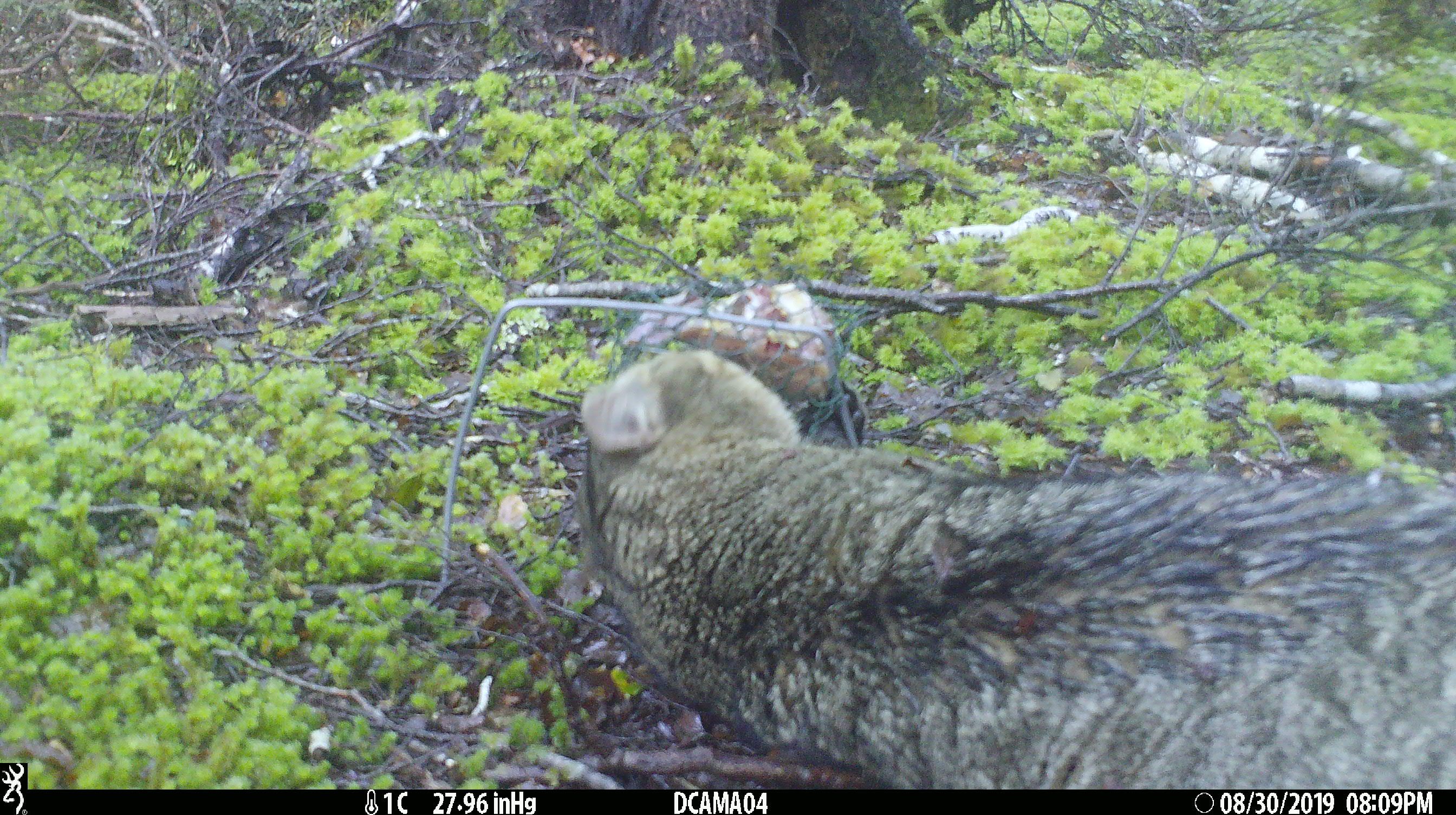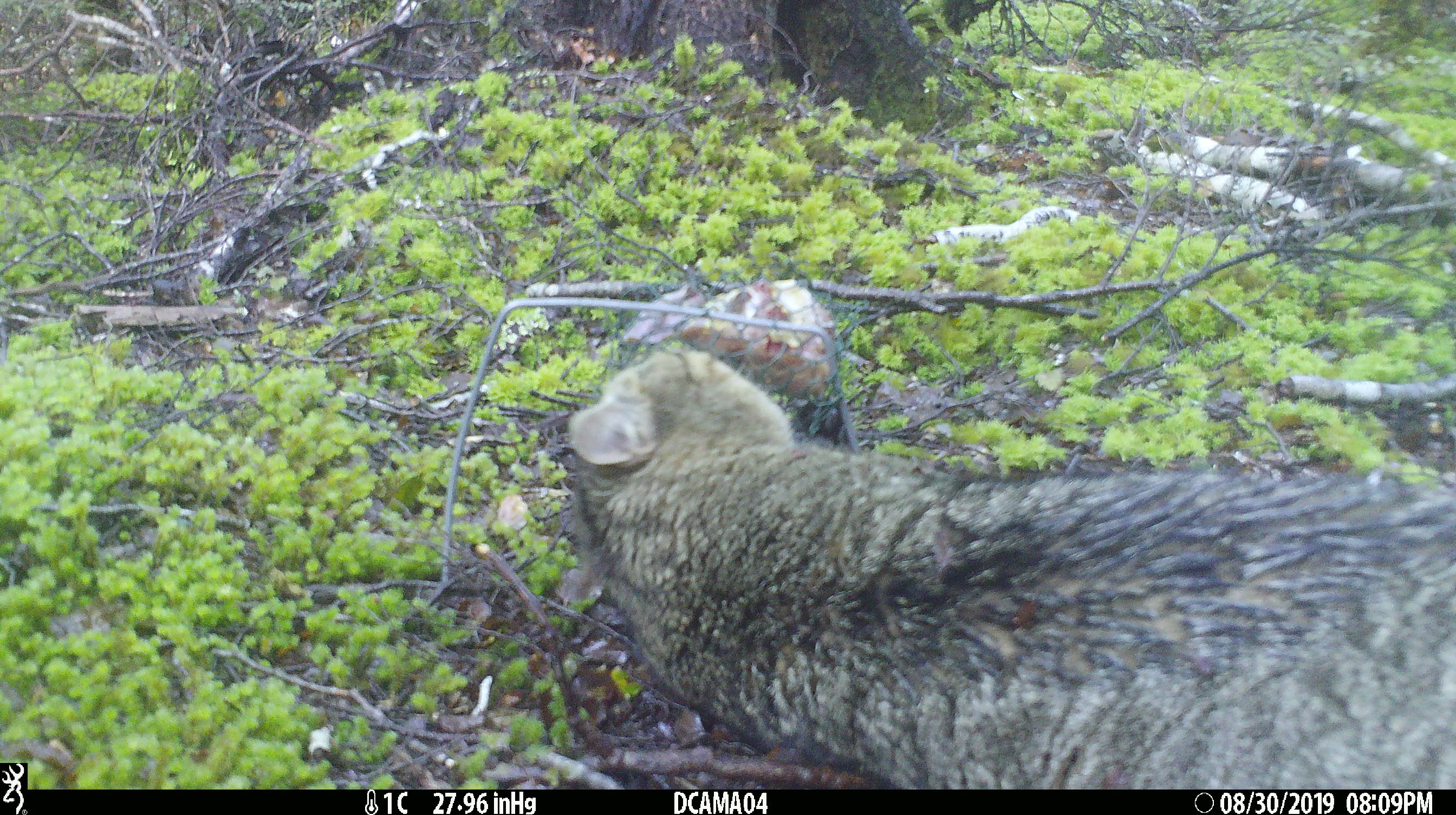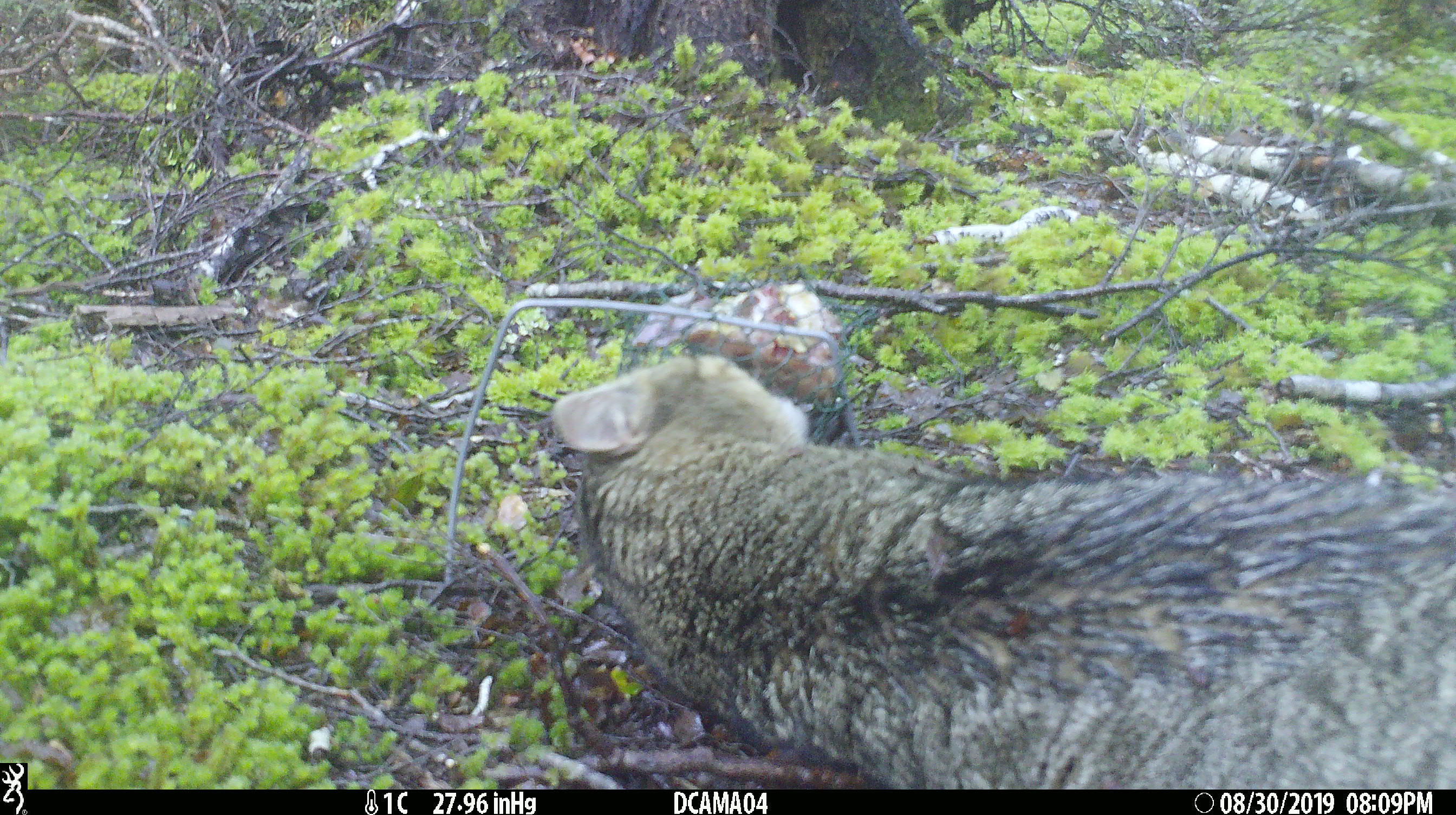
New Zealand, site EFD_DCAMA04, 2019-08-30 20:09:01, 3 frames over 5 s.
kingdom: Animalia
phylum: Chordata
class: Mammalia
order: Carnivora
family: Felidae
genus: Felis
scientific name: Felis catus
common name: domestic cat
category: cat